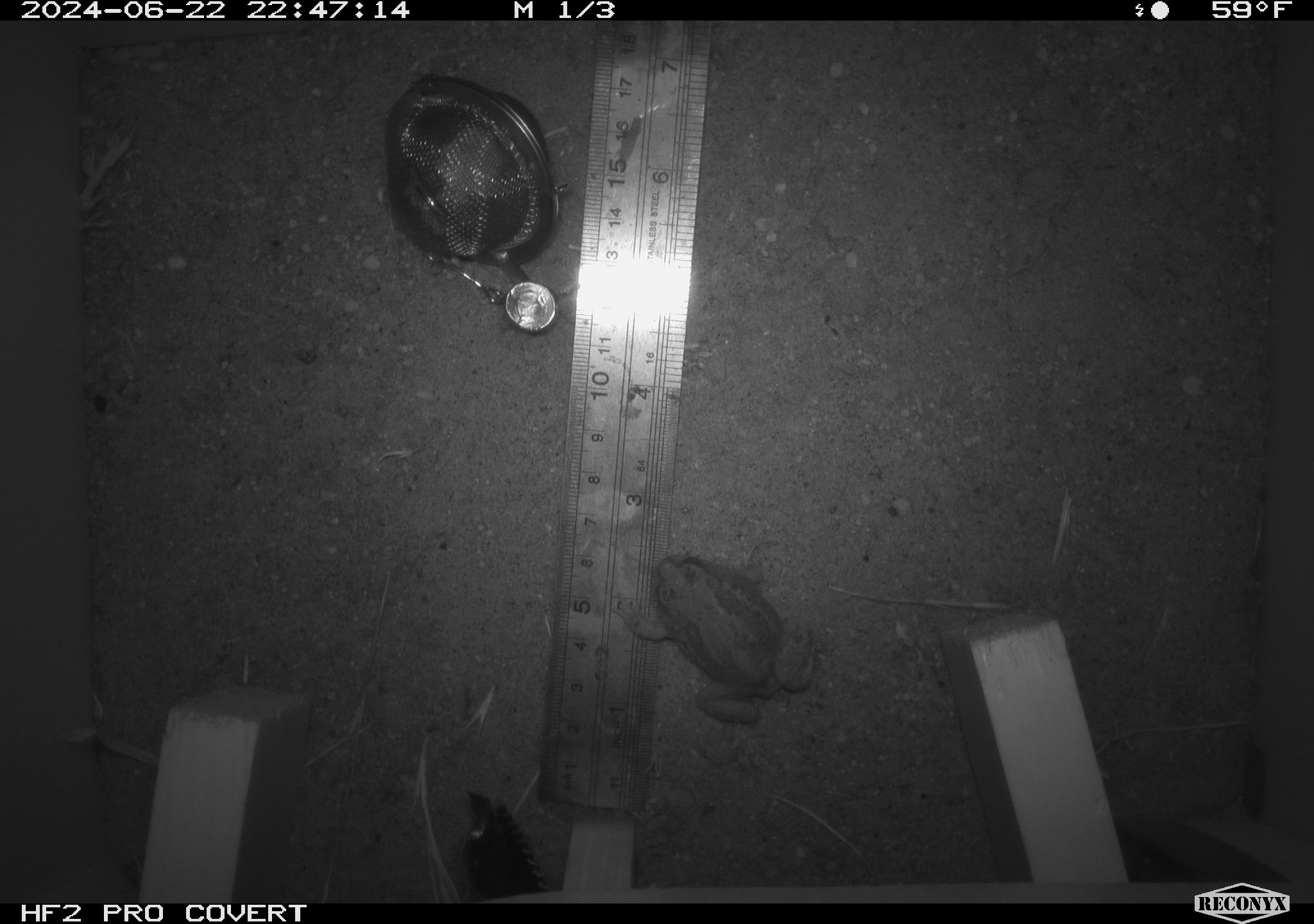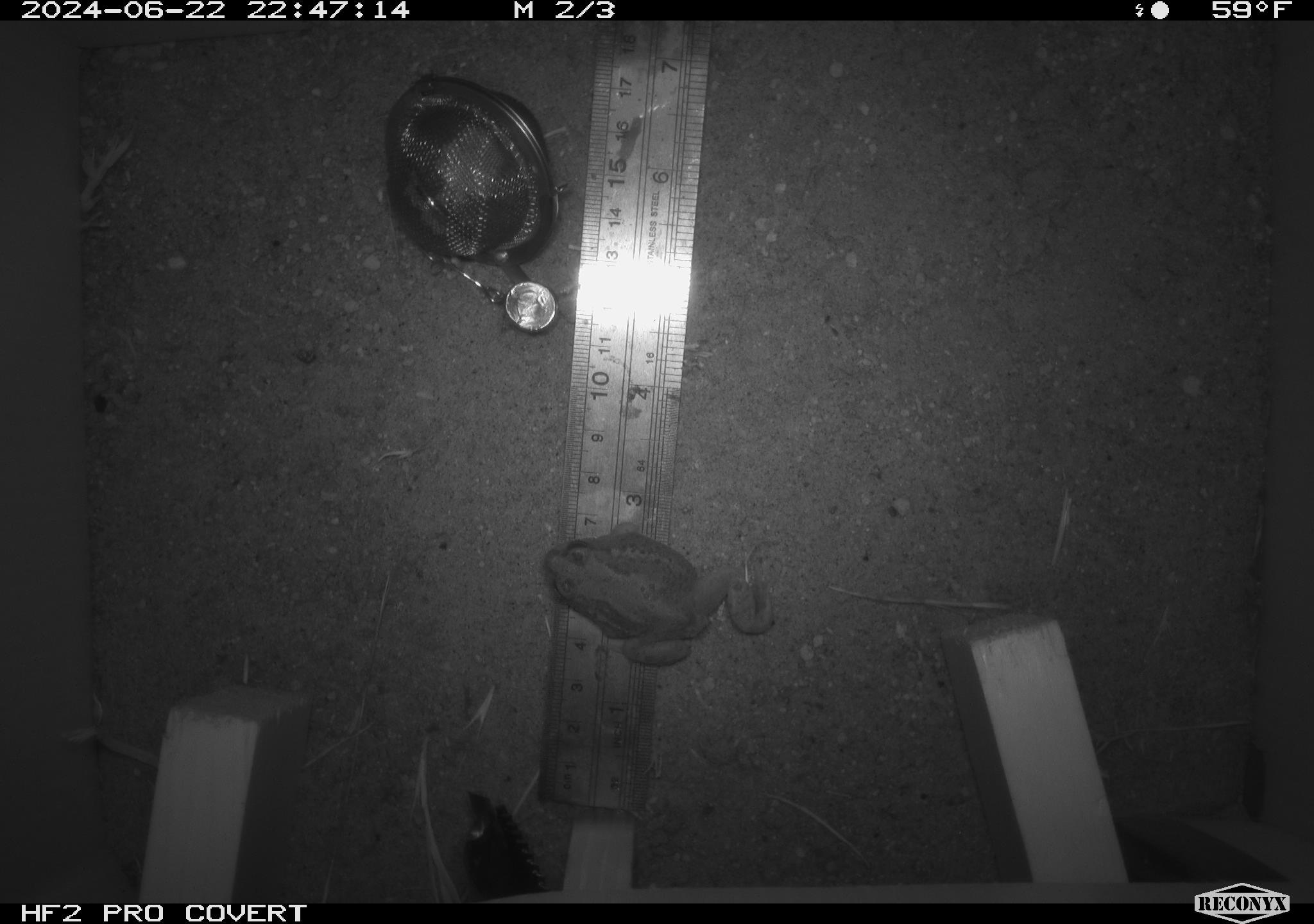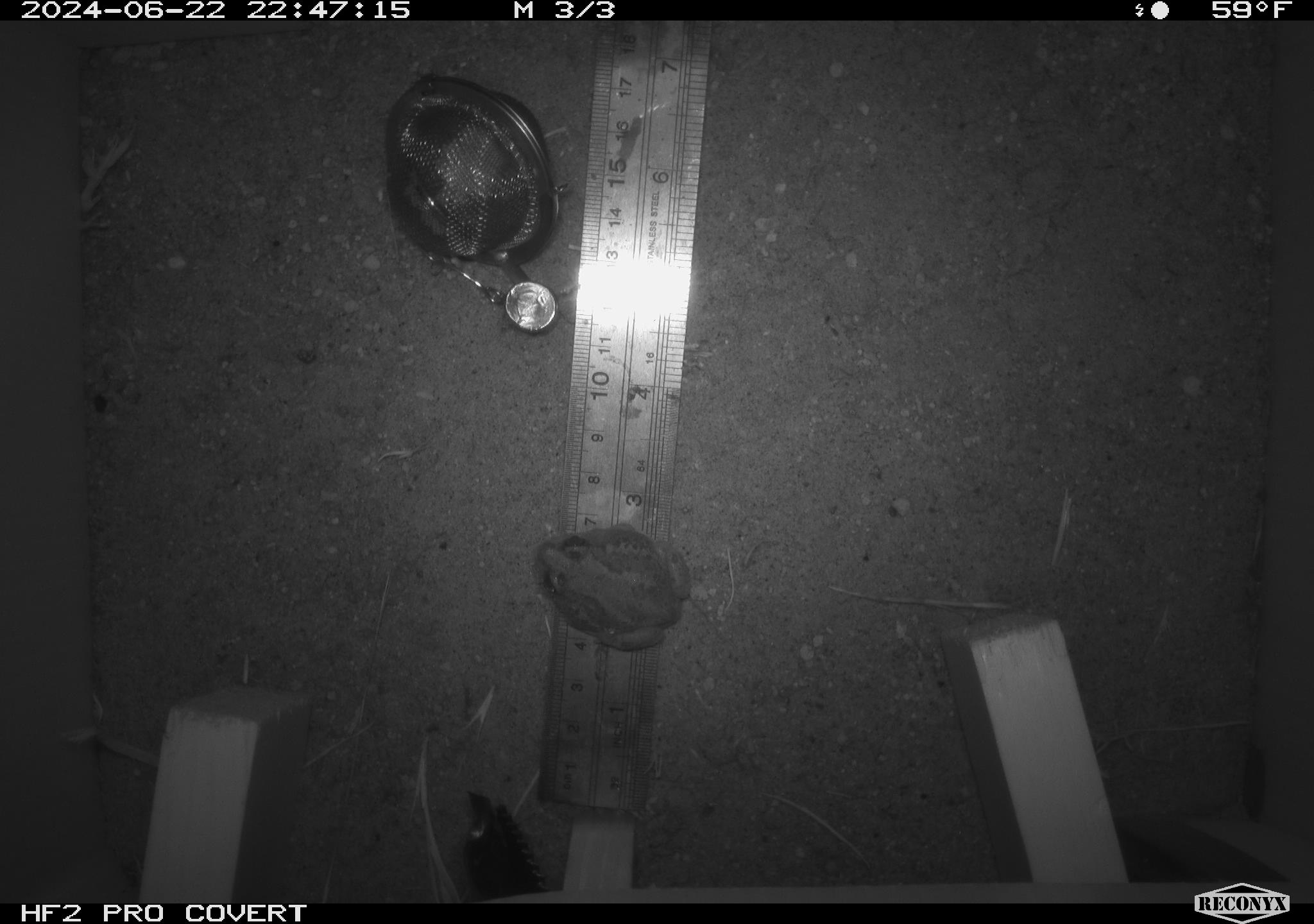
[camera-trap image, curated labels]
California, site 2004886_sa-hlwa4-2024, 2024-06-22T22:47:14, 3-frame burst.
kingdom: Animalia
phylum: Chordata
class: Amphibia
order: Anura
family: Hylidae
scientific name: Hylidae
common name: hylids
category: hylidae species